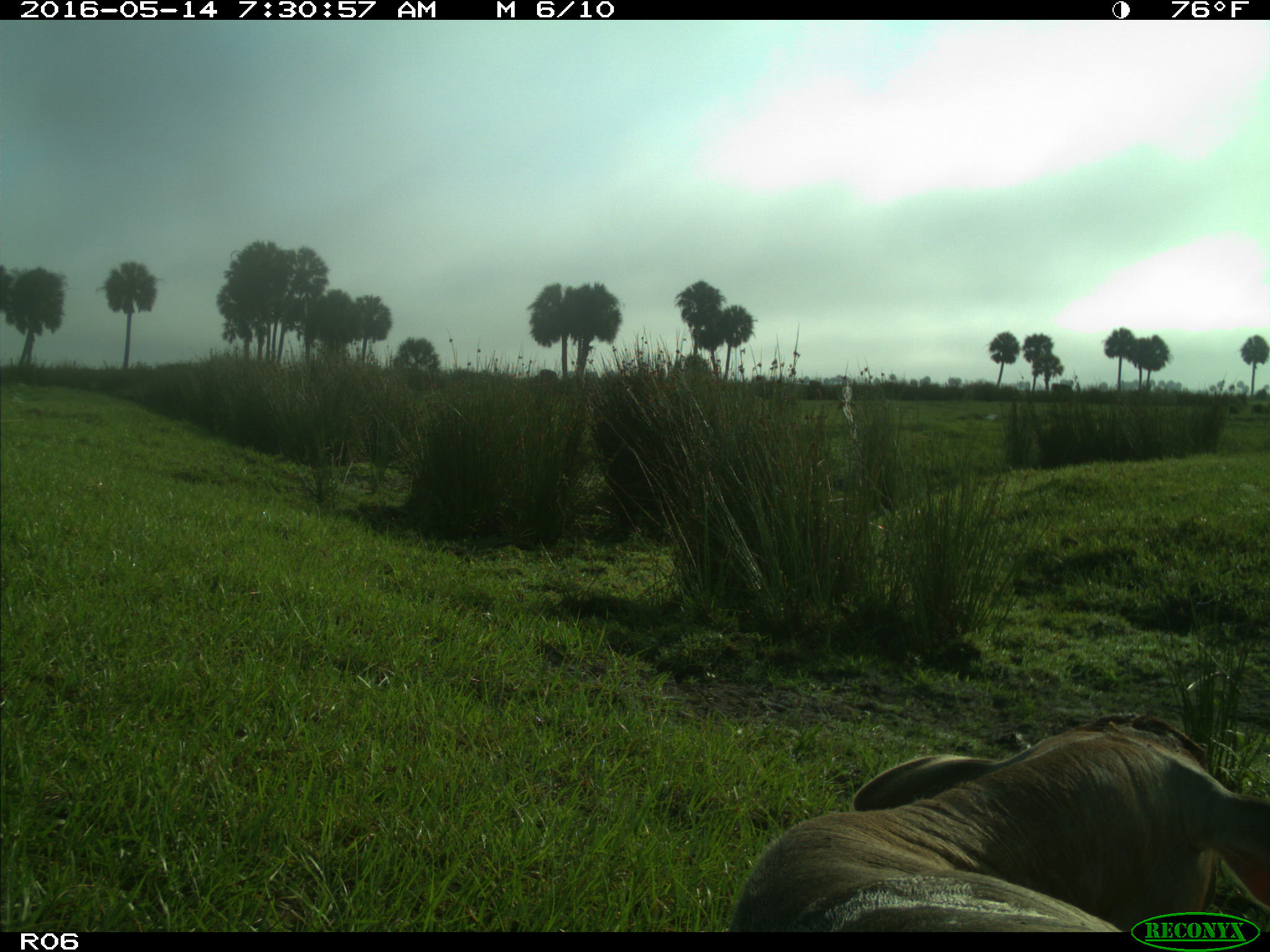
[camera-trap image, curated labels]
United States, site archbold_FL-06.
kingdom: Animalia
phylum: Chordata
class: Mammalia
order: Artiodactyla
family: Bovidae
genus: Bos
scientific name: Bos taurus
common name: domestic cow